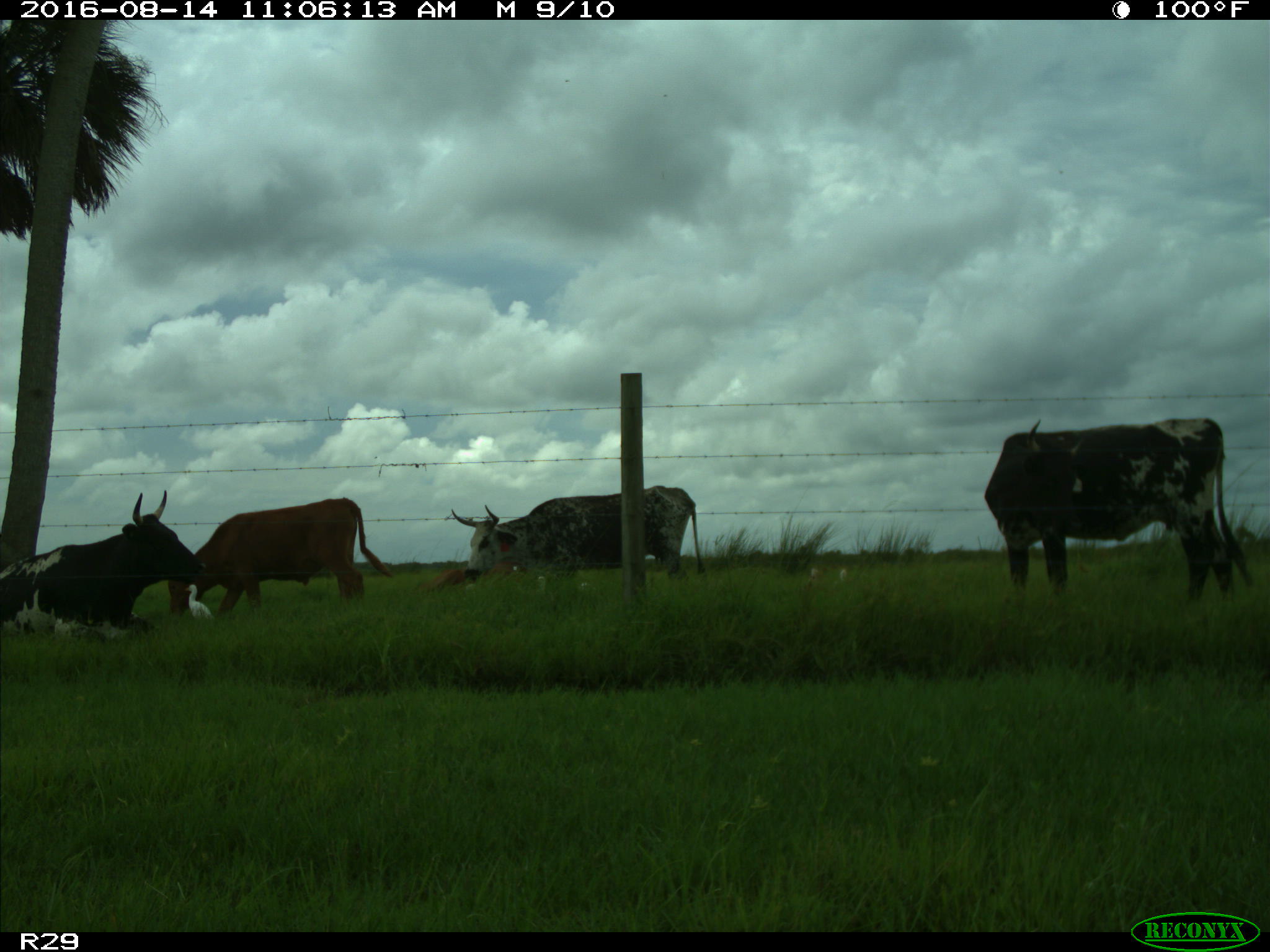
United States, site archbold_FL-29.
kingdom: Animalia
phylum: Chordata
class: Mammalia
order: Artiodactyla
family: Bovidae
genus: Bos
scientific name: Bos taurus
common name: domestic cow